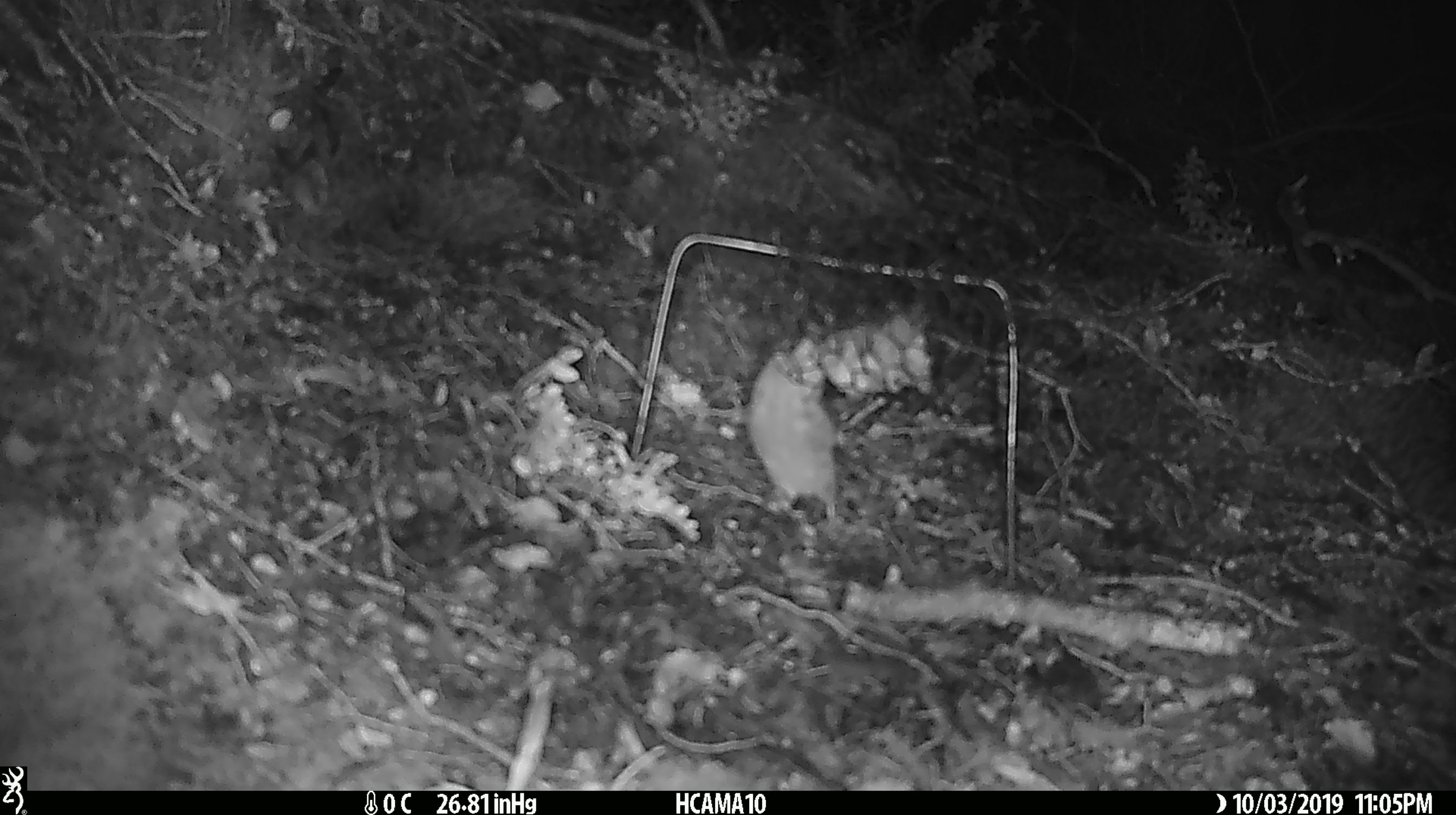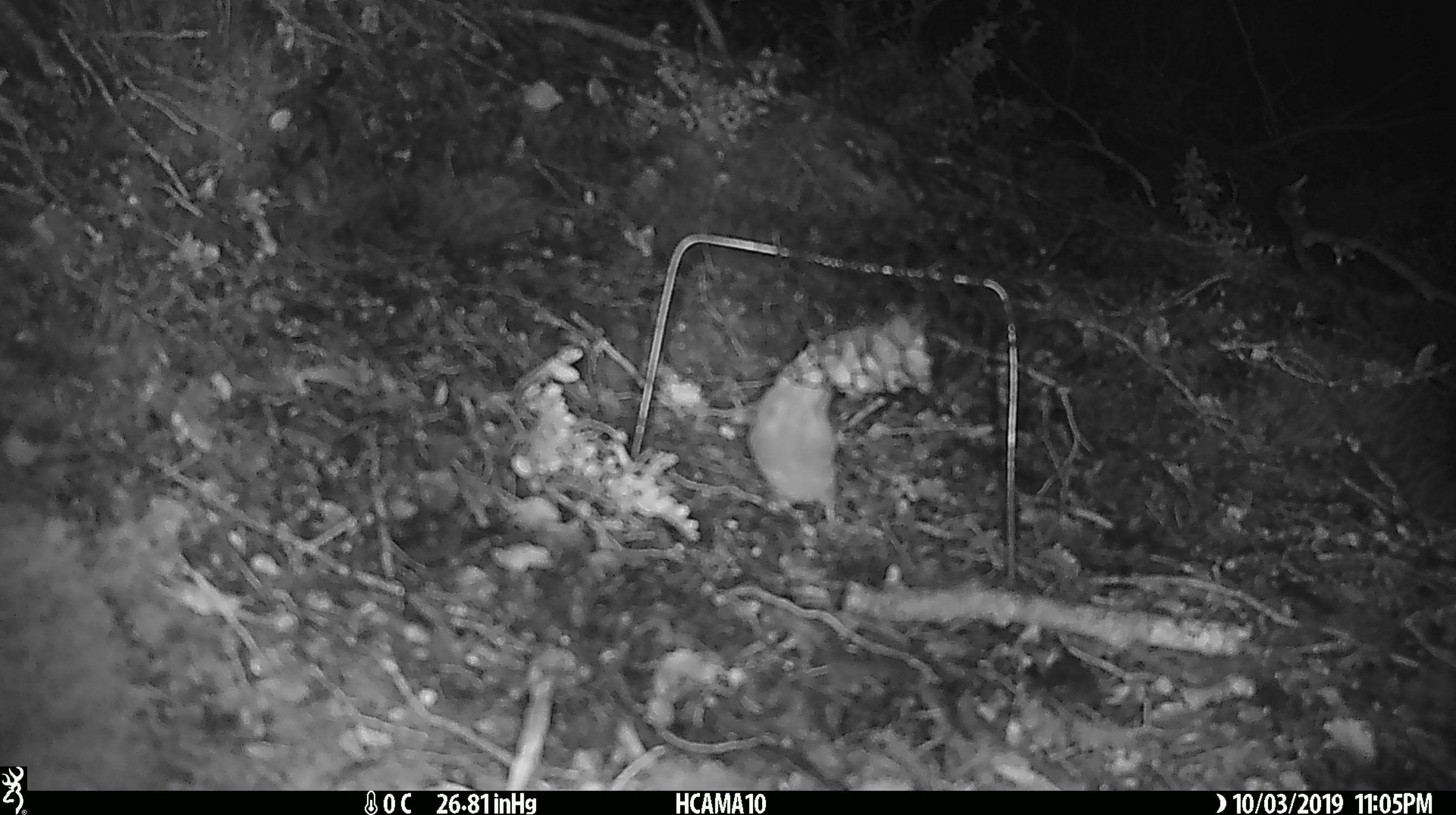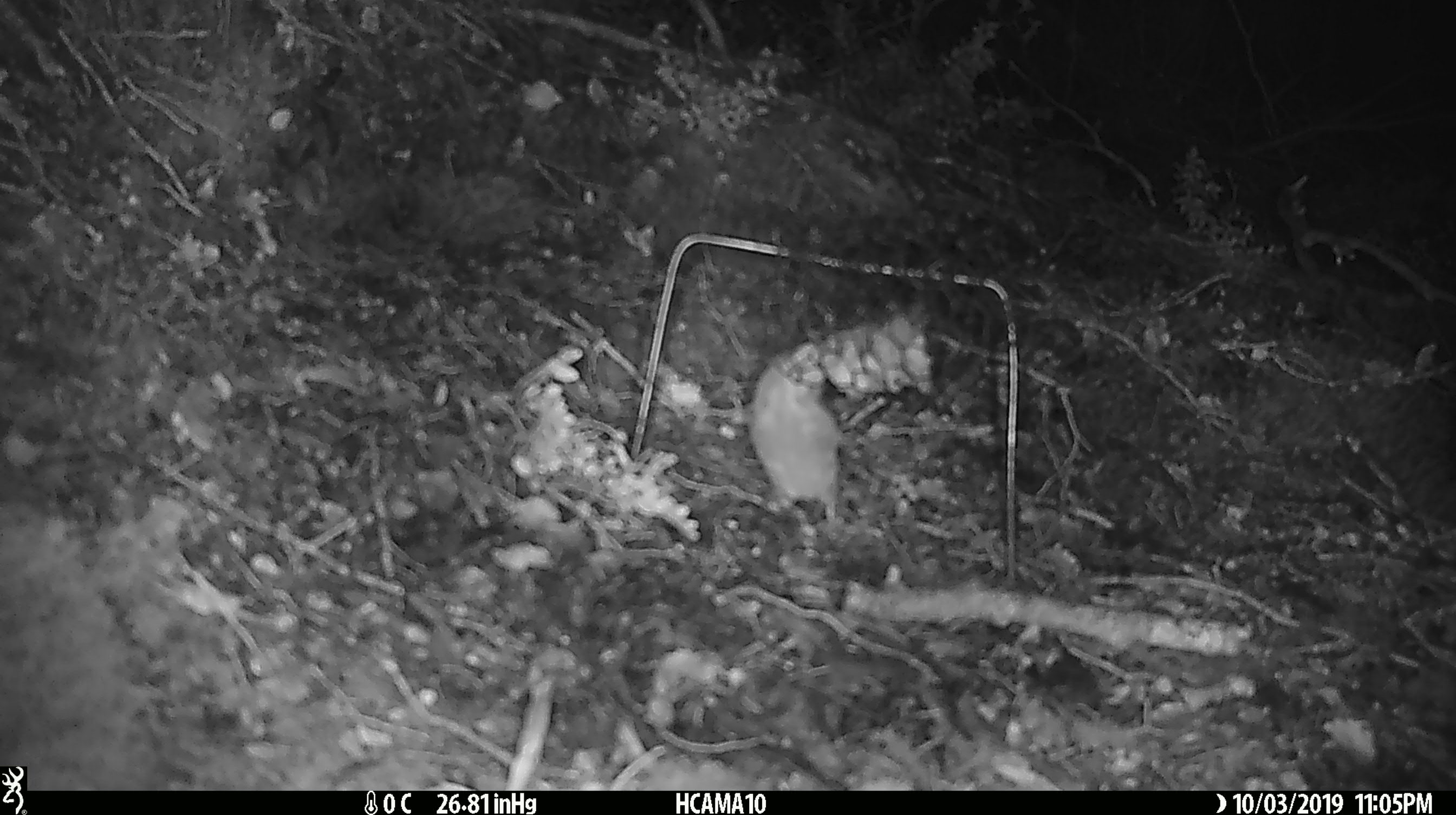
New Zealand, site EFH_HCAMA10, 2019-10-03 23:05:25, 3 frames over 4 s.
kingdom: Animalia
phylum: Chordata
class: Mammalia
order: Rodentia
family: Muridae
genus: Mus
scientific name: Mus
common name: mouse